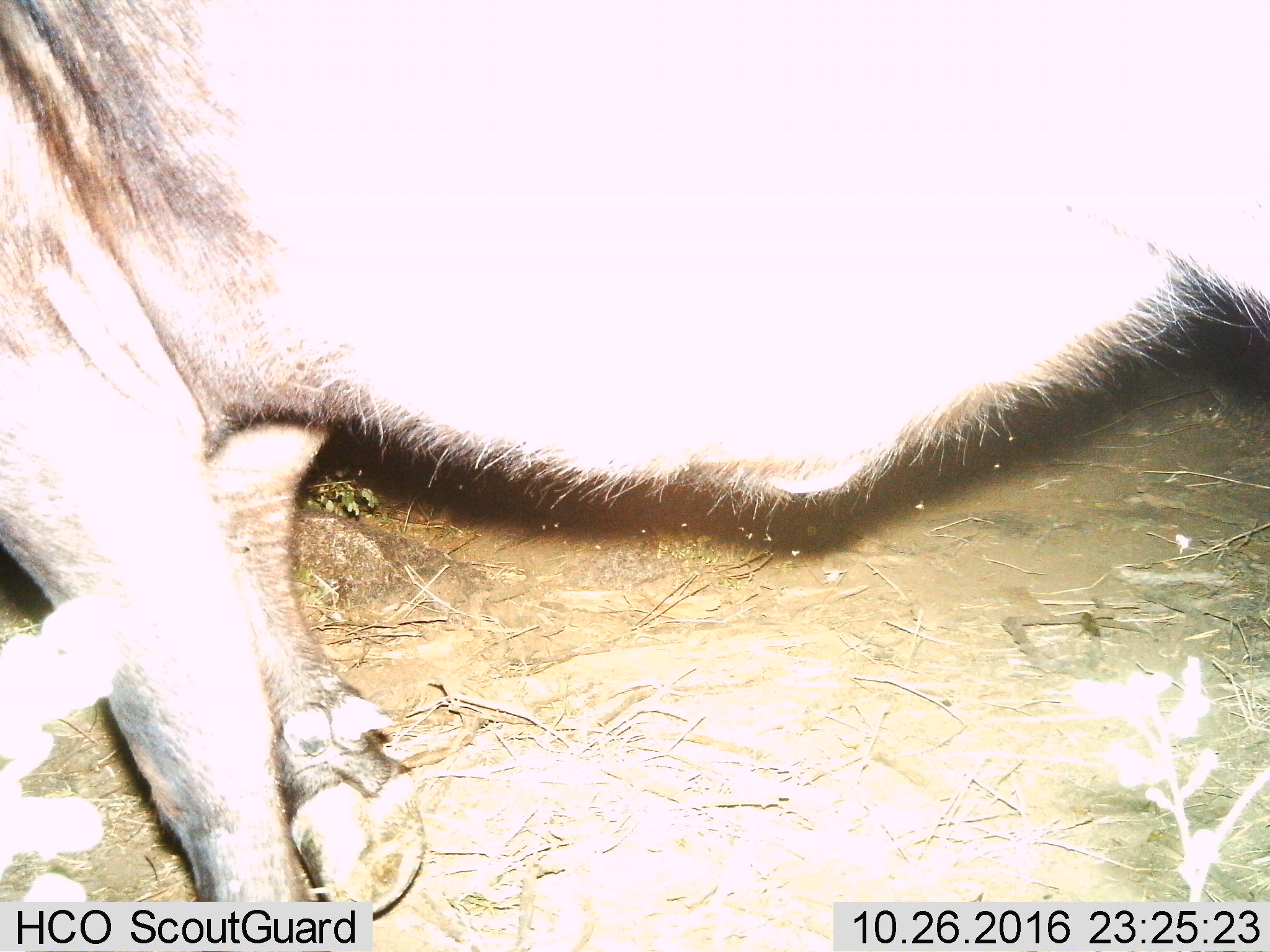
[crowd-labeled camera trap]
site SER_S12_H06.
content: unidentified animal